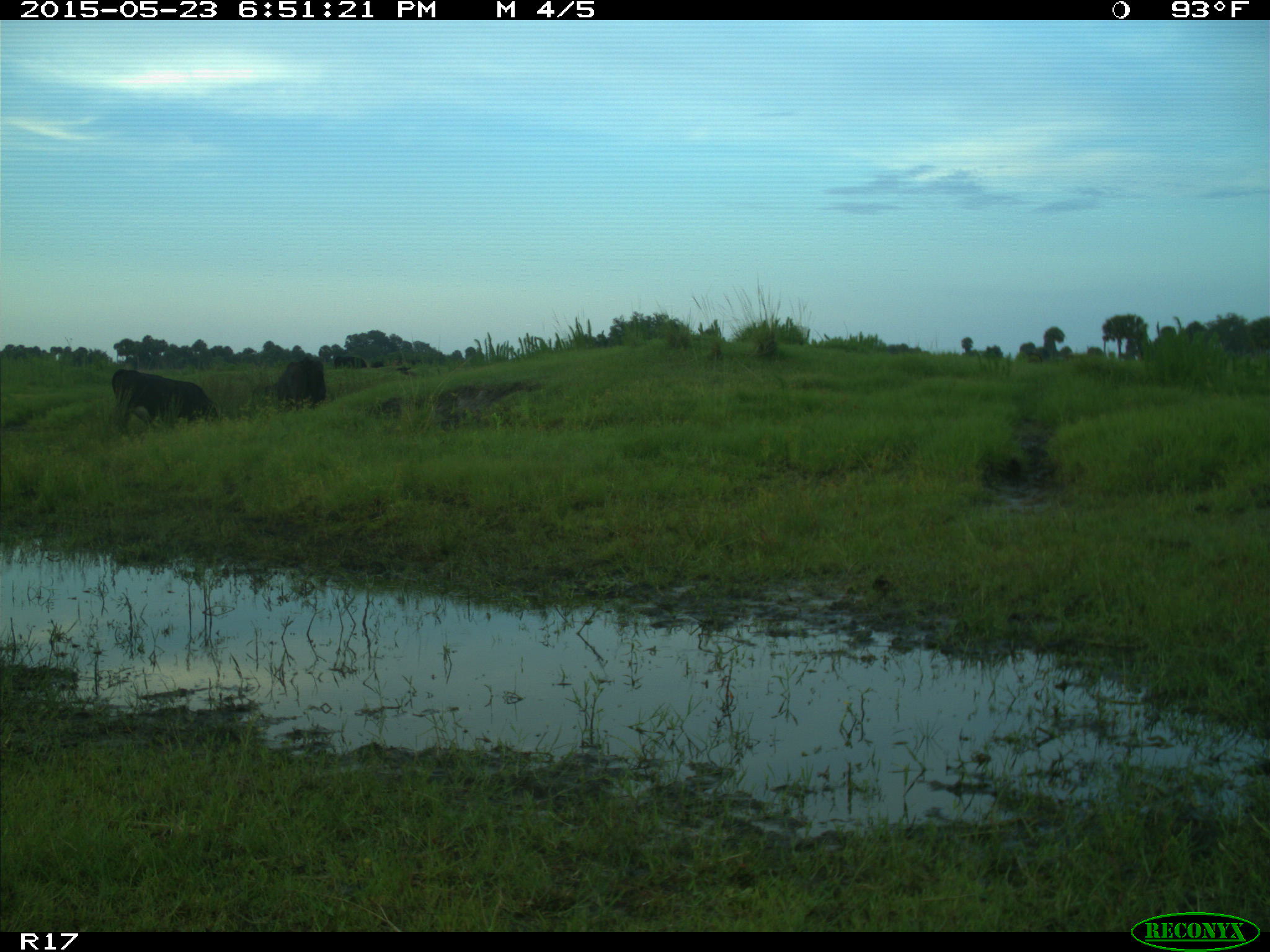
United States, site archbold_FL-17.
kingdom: Animalia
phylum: Chordata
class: Mammalia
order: Artiodactyla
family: Bovidae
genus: Bos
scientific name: Bos taurus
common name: domestic cow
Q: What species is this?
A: Bos taurus (domestic cow).